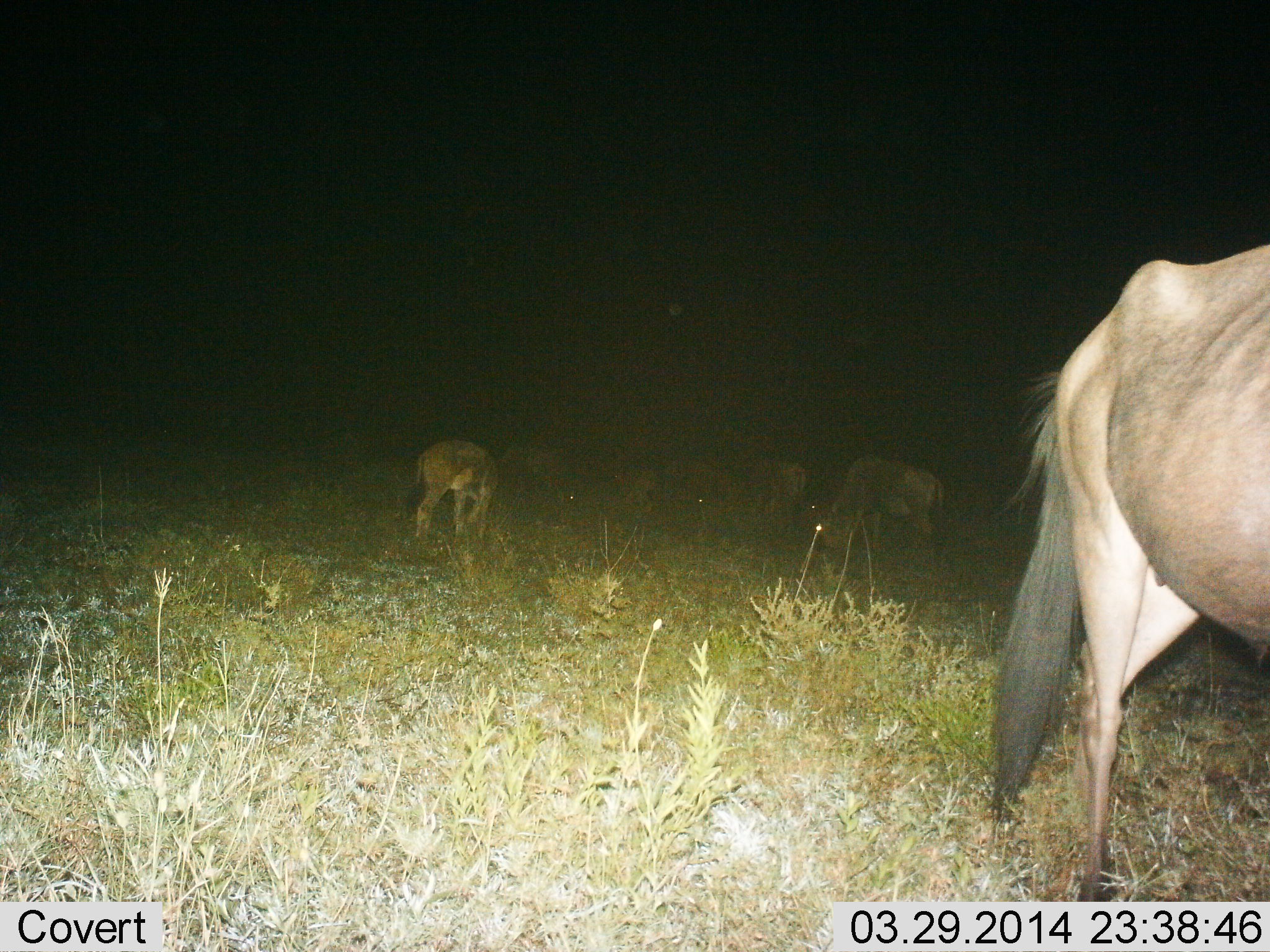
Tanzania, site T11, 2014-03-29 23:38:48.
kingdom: Animalia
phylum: Chordata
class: Mammalia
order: Artiodactyla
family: Bovidae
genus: Connochaetes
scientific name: Connochaetes taurinus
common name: blue wildebeest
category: wildebeest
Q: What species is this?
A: Wildebeest (blue wildebeest) (Connochaetes taurinus).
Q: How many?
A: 5.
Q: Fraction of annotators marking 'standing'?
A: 64%.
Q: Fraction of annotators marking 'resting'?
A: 0%.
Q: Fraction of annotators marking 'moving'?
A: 18%.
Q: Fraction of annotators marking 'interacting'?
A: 0%.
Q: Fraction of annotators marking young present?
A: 0%.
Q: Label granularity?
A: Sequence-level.